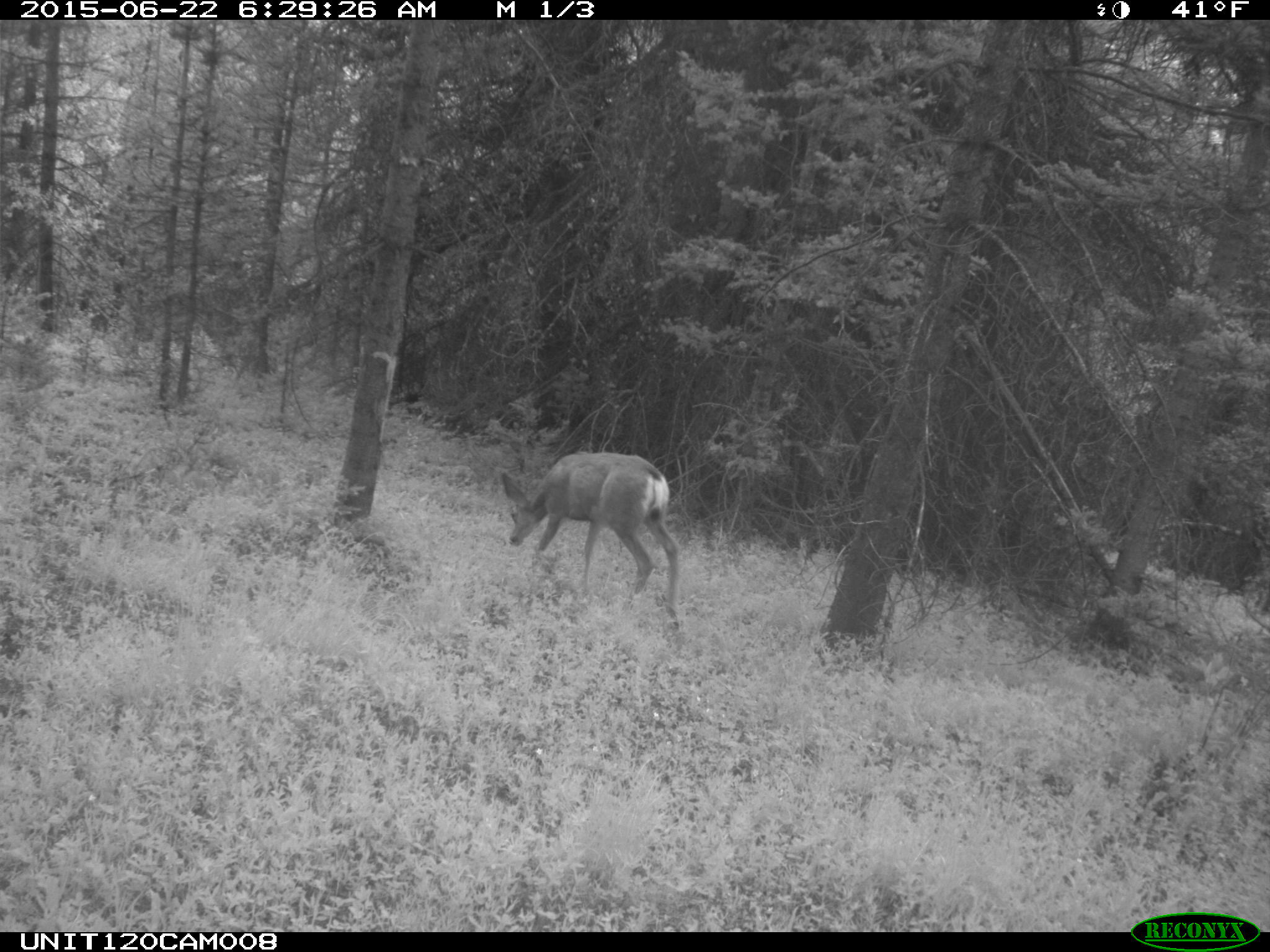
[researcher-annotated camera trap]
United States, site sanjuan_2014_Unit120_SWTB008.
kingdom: Animalia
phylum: Chordata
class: Mammalia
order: Artiodactyla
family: Cervidae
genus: Odocoileus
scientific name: Odocoileus hemionus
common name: mule deer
Odocoileus hemionus (mule deer).